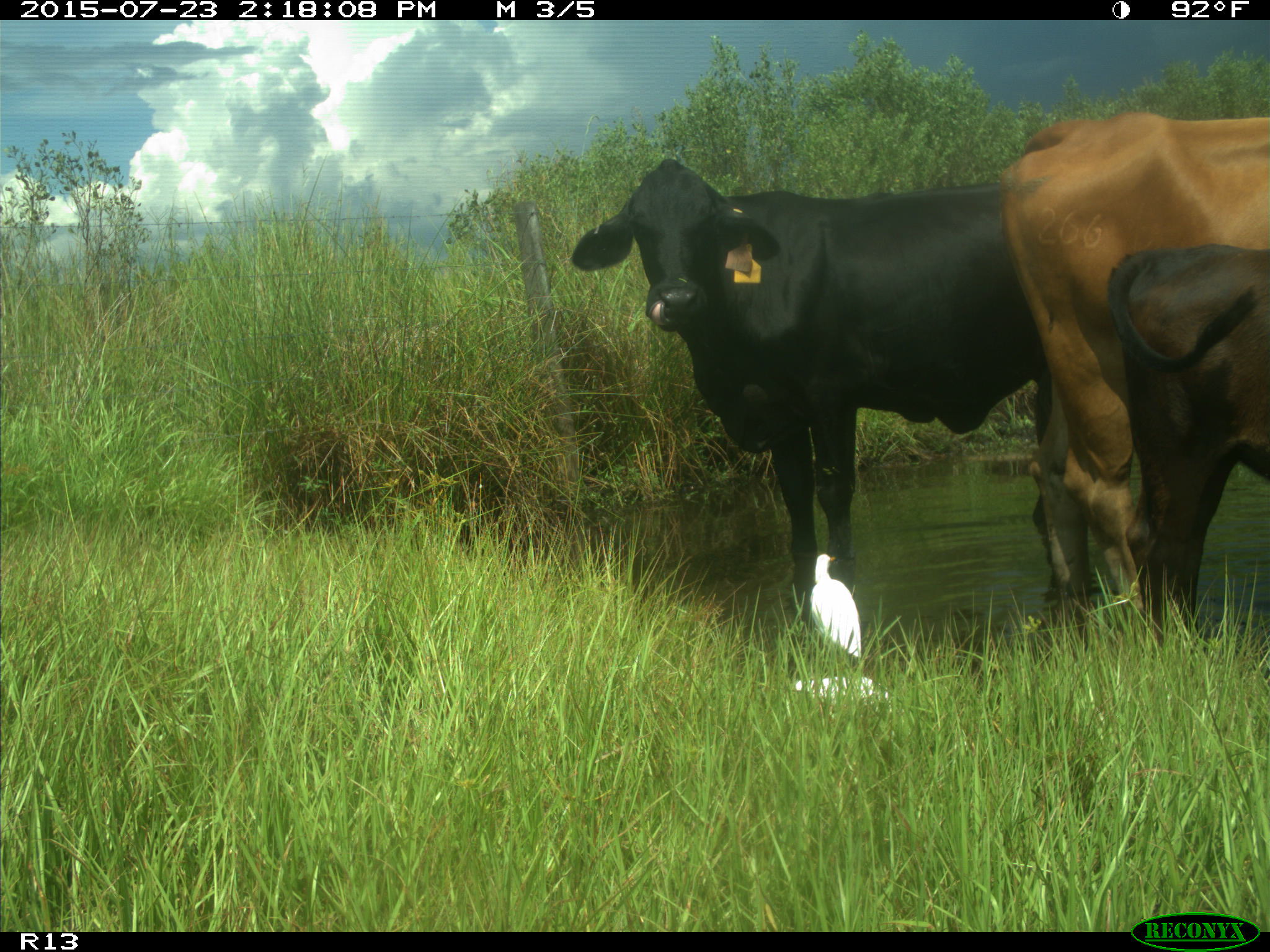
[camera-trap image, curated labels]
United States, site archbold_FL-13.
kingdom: Animalia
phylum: Chordata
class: Mammalia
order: Artiodactyla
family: Bovidae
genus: Bos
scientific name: Bos taurus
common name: domestic cow